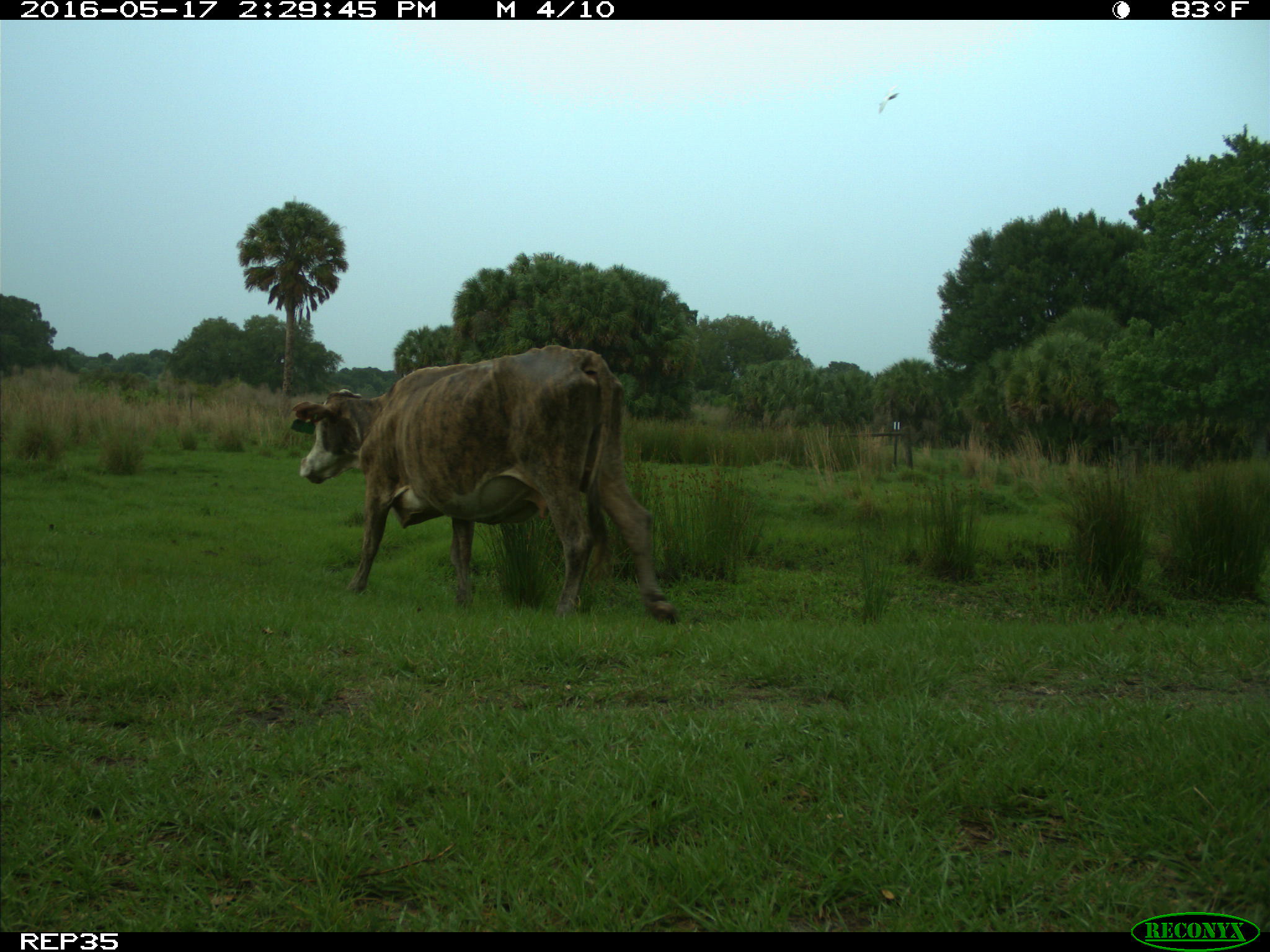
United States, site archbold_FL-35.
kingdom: Animalia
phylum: Chordata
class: Mammalia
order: Artiodactyla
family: Bovidae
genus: Bos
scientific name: Bos taurus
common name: domestic cow